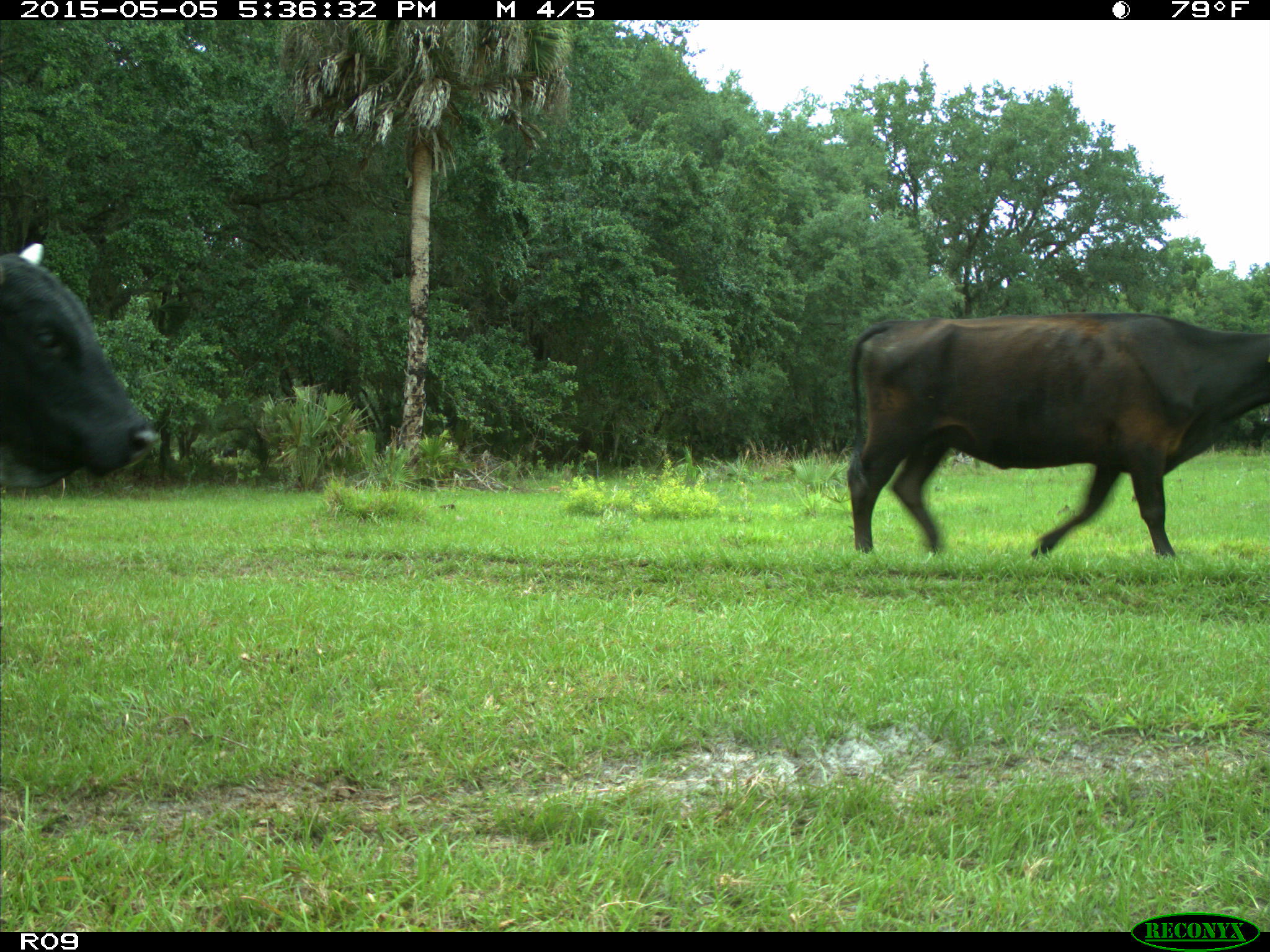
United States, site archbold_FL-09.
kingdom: Animalia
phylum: Chordata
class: Mammalia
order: Artiodactyla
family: Bovidae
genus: Bos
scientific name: Bos taurus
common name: domestic cow